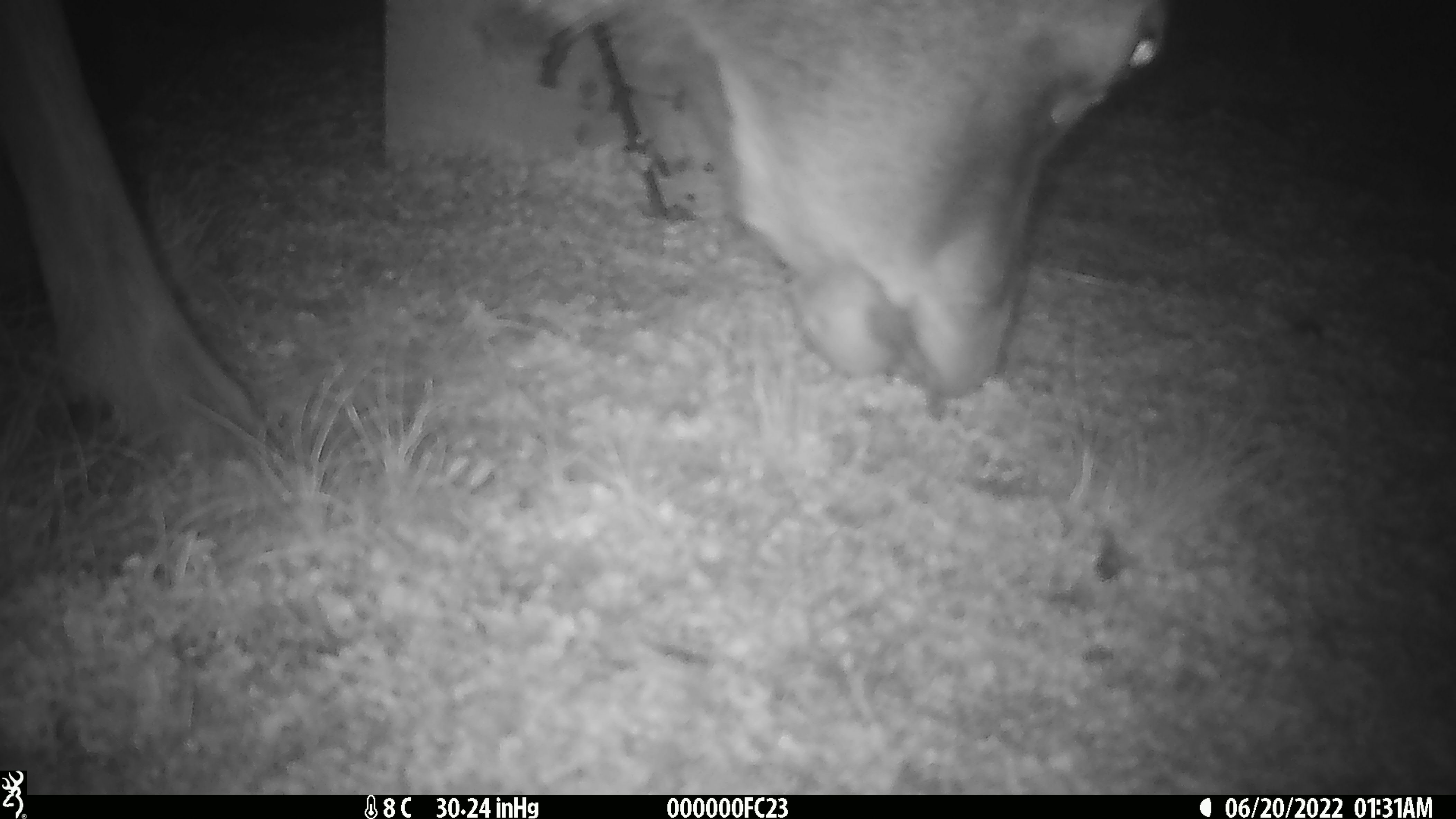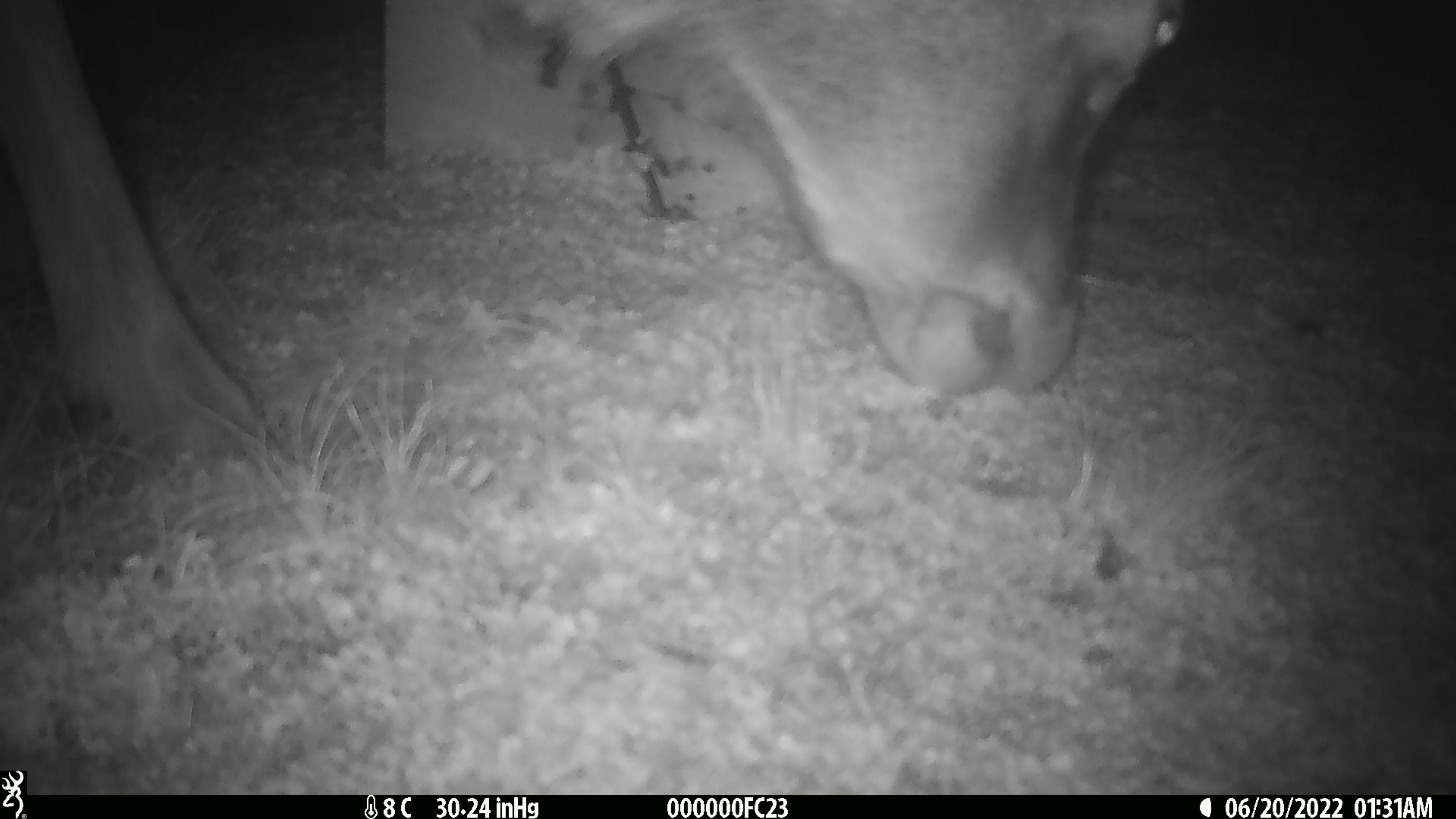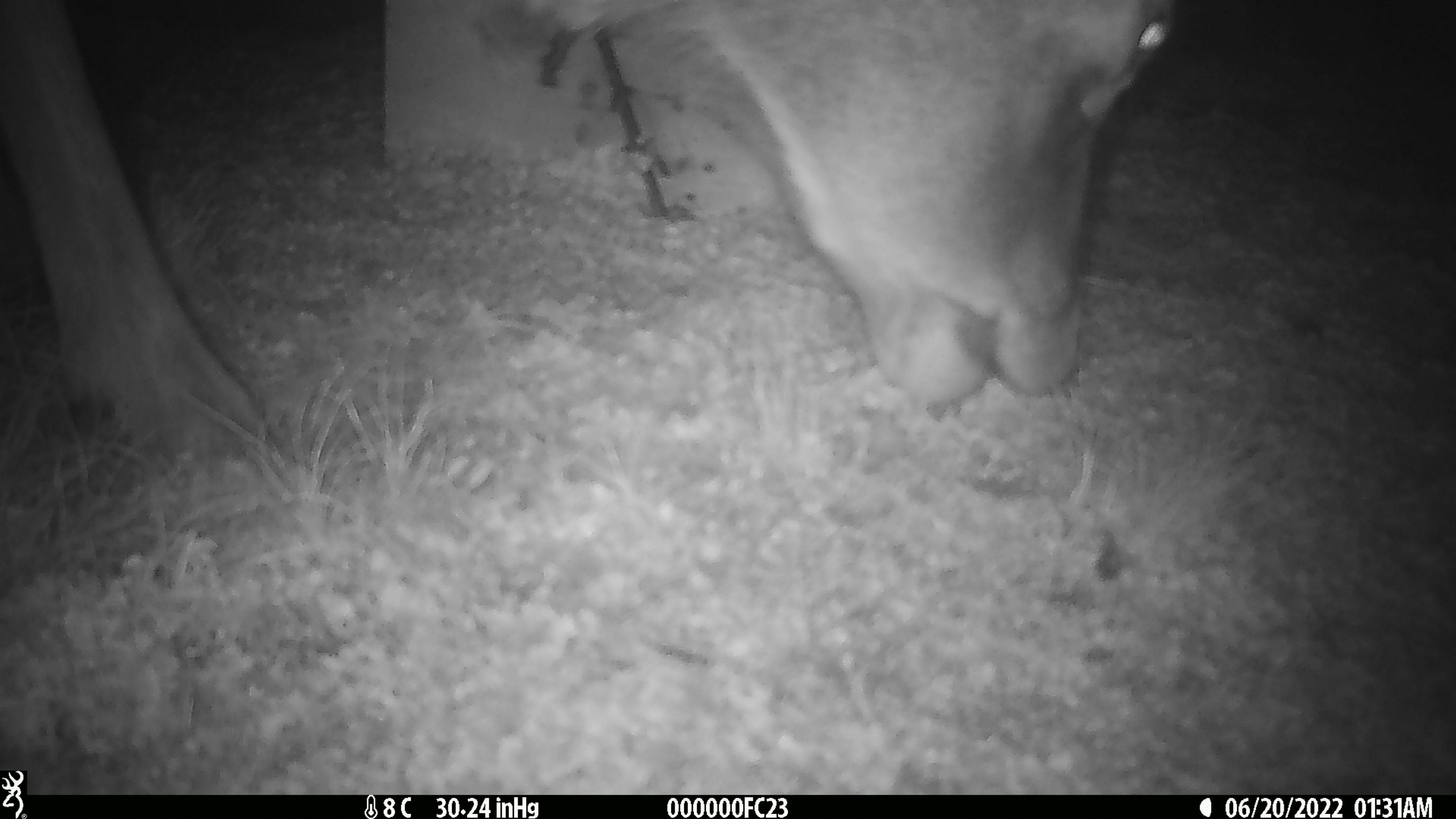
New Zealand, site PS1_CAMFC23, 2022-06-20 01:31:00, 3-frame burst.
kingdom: Animalia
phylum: Chordata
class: Mammalia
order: Artiodactyla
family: Cervidae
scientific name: Cervidae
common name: deer